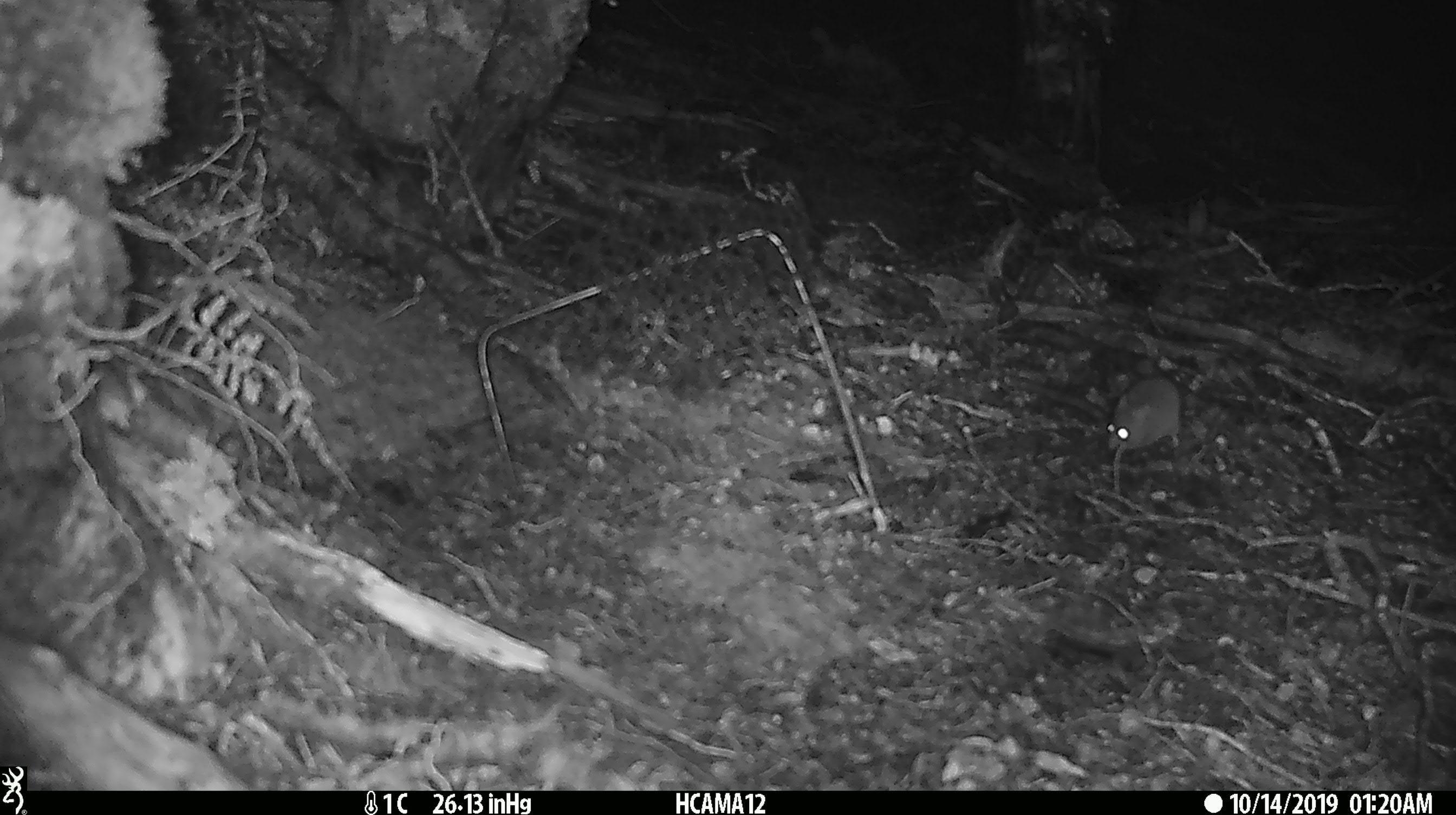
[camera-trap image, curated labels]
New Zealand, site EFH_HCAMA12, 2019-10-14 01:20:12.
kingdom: Animalia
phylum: Chordata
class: Mammalia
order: Rodentia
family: Muridae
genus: Mus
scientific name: Mus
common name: mouse